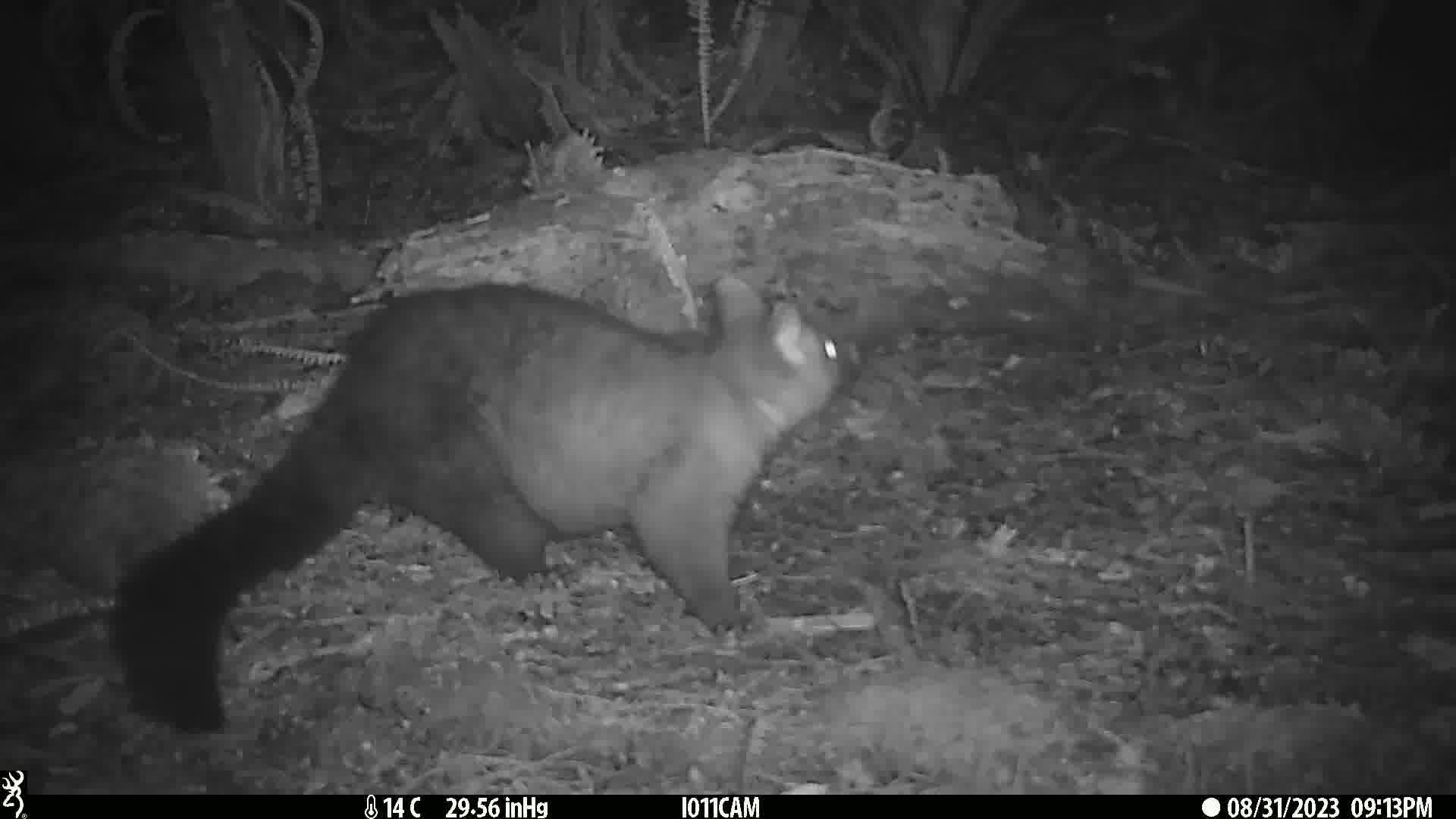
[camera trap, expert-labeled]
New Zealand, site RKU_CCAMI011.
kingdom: Animalia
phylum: Chordata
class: Mammalia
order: Diprotodontia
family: Phalangeridae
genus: Trichosurus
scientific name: Trichosurus vulpecula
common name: common brushtail possum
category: possum